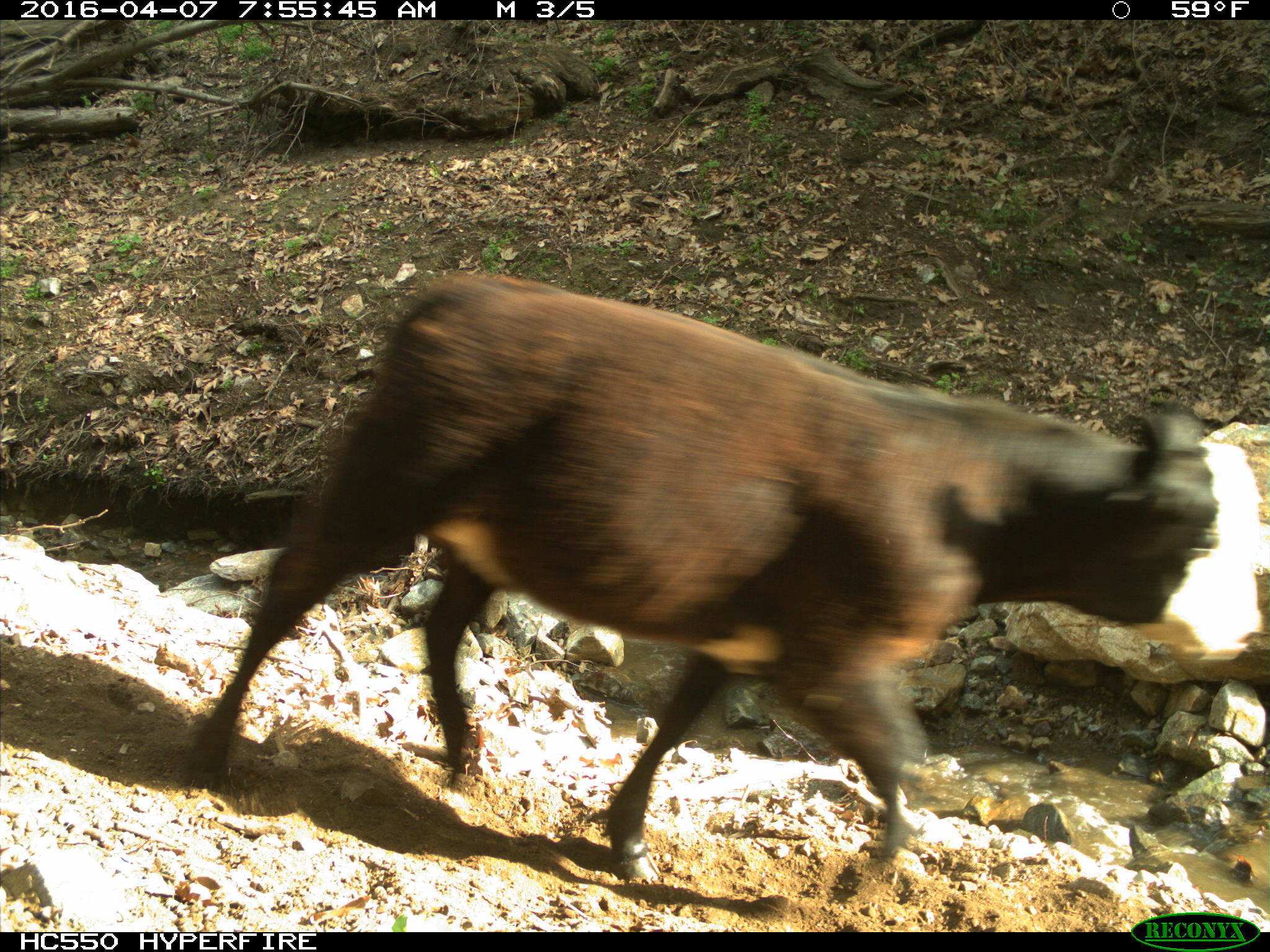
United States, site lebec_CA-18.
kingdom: Animalia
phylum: Chordata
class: Mammalia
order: Artiodactyla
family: Bovidae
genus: Bos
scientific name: Bos taurus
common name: domestic cow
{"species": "Bos taurus (domestic cow)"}